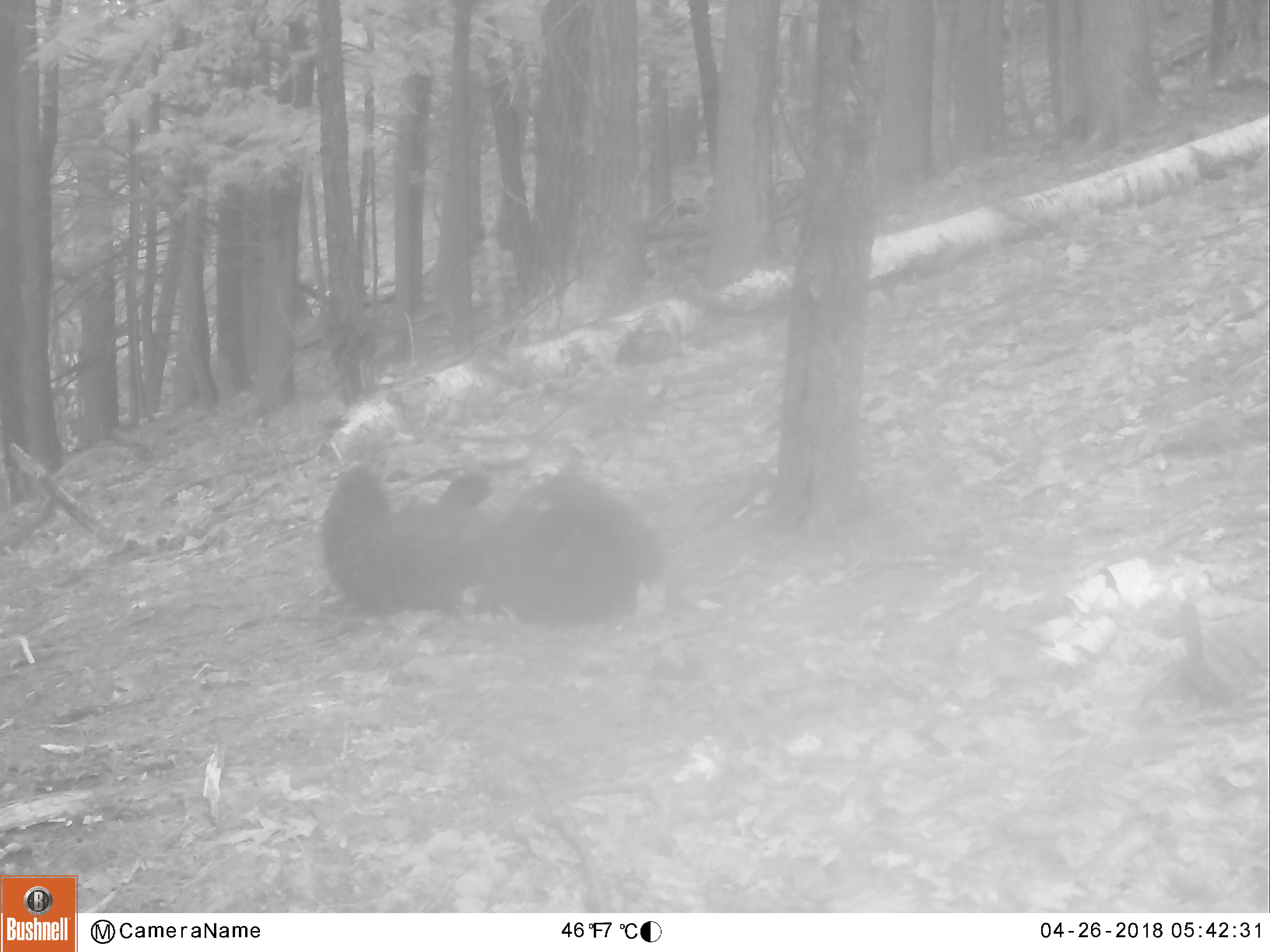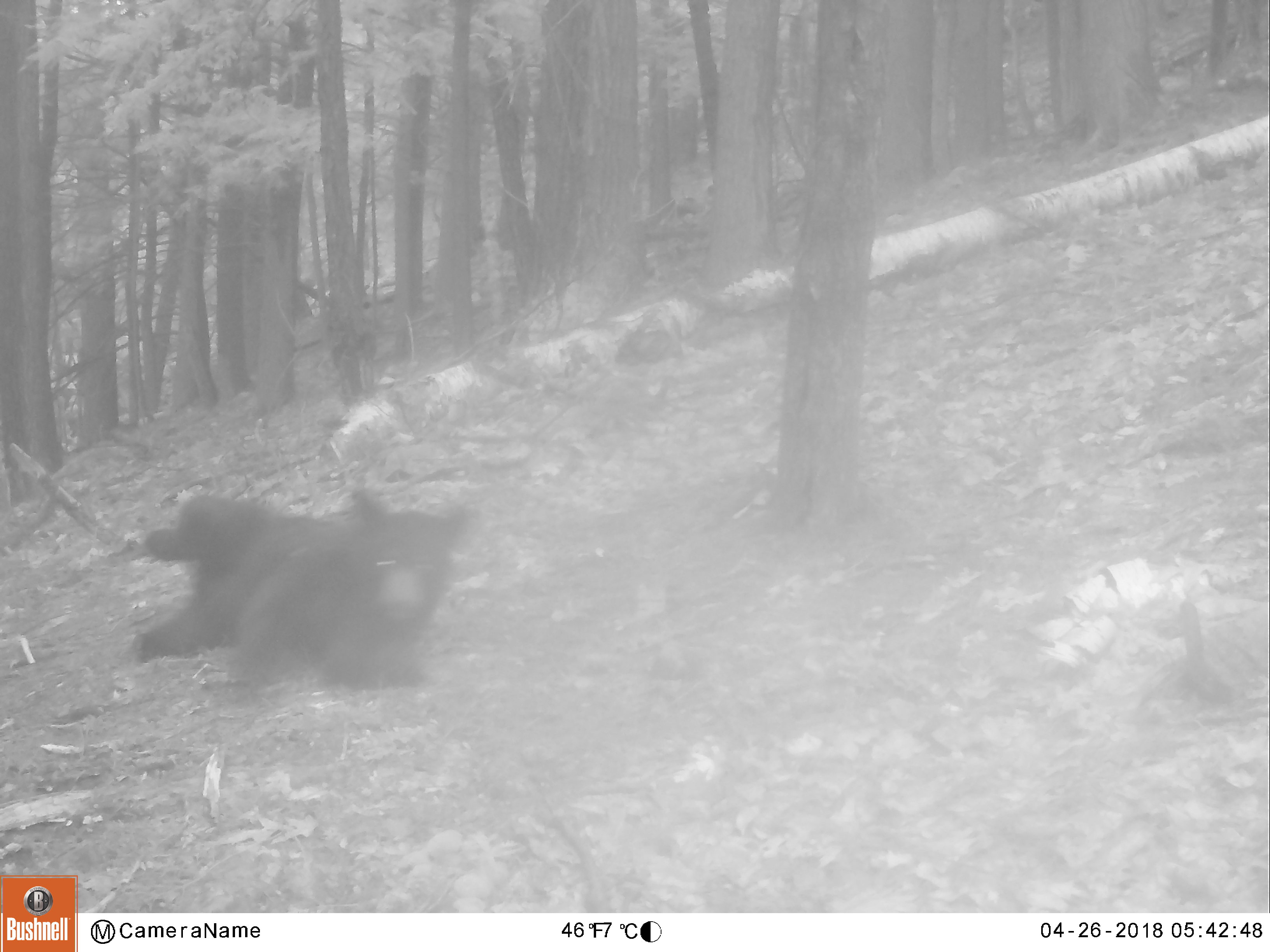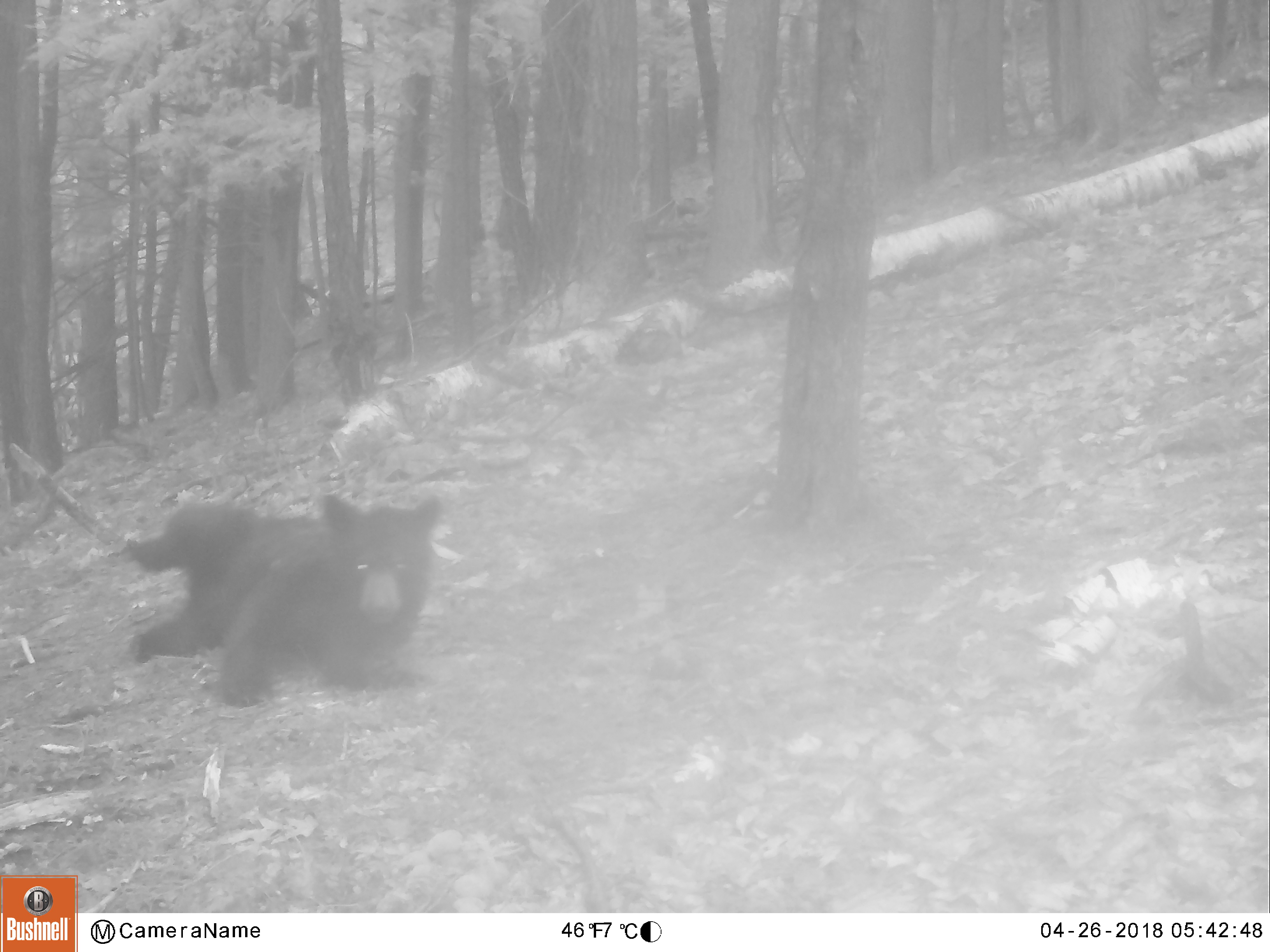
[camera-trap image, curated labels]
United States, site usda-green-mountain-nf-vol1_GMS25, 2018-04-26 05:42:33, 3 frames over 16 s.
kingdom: Animalia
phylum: Chordata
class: Mammalia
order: Carnivora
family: Ursidae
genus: Ursus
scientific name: Ursus americanus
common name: black bear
Black bear (Ursus americanus).